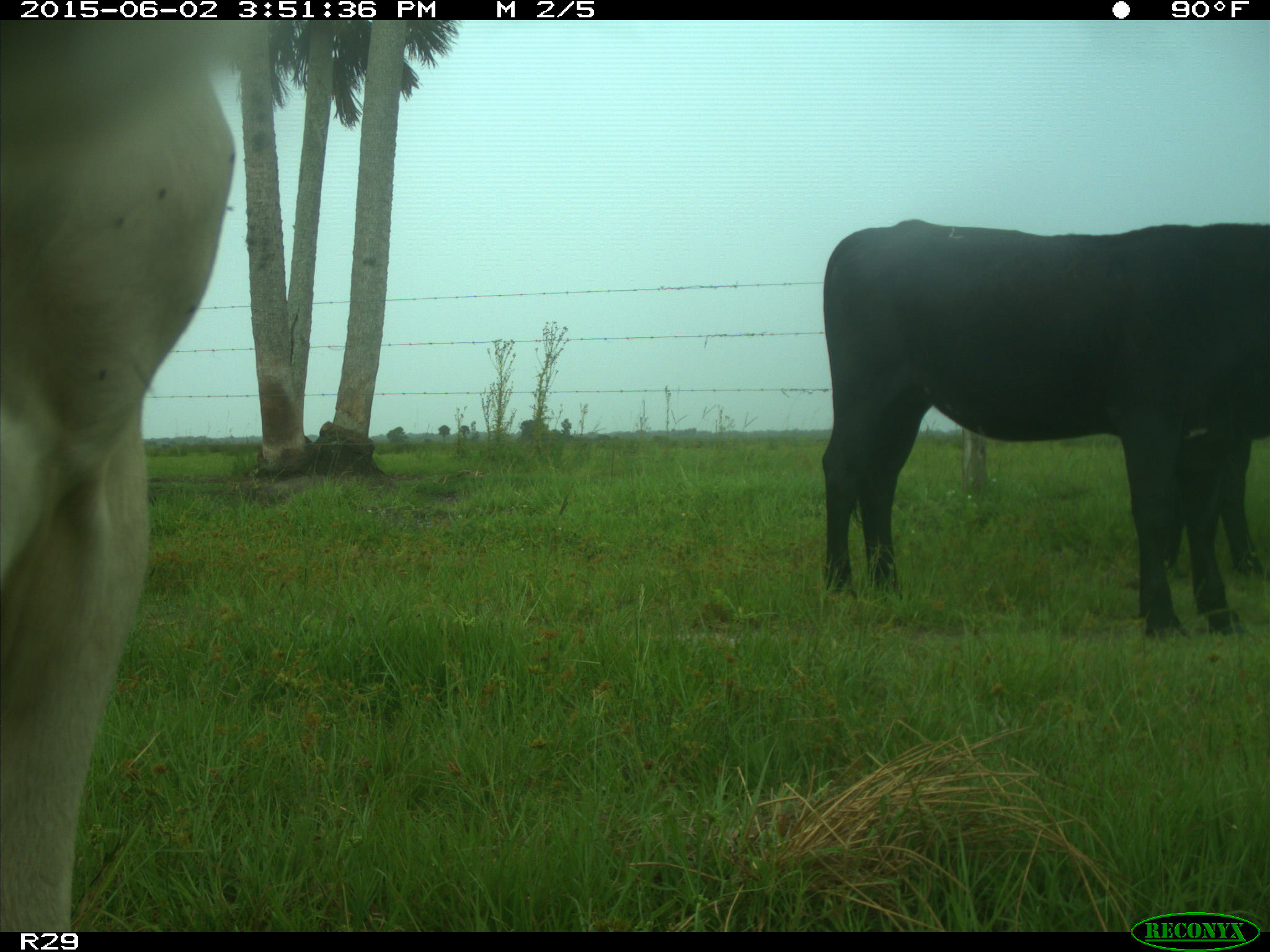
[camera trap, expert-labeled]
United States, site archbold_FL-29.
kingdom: Animalia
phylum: Chordata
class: Mammalia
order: Artiodactyla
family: Bovidae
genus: Bos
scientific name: Bos taurus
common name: domestic cow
Bos taurus (domestic cow).